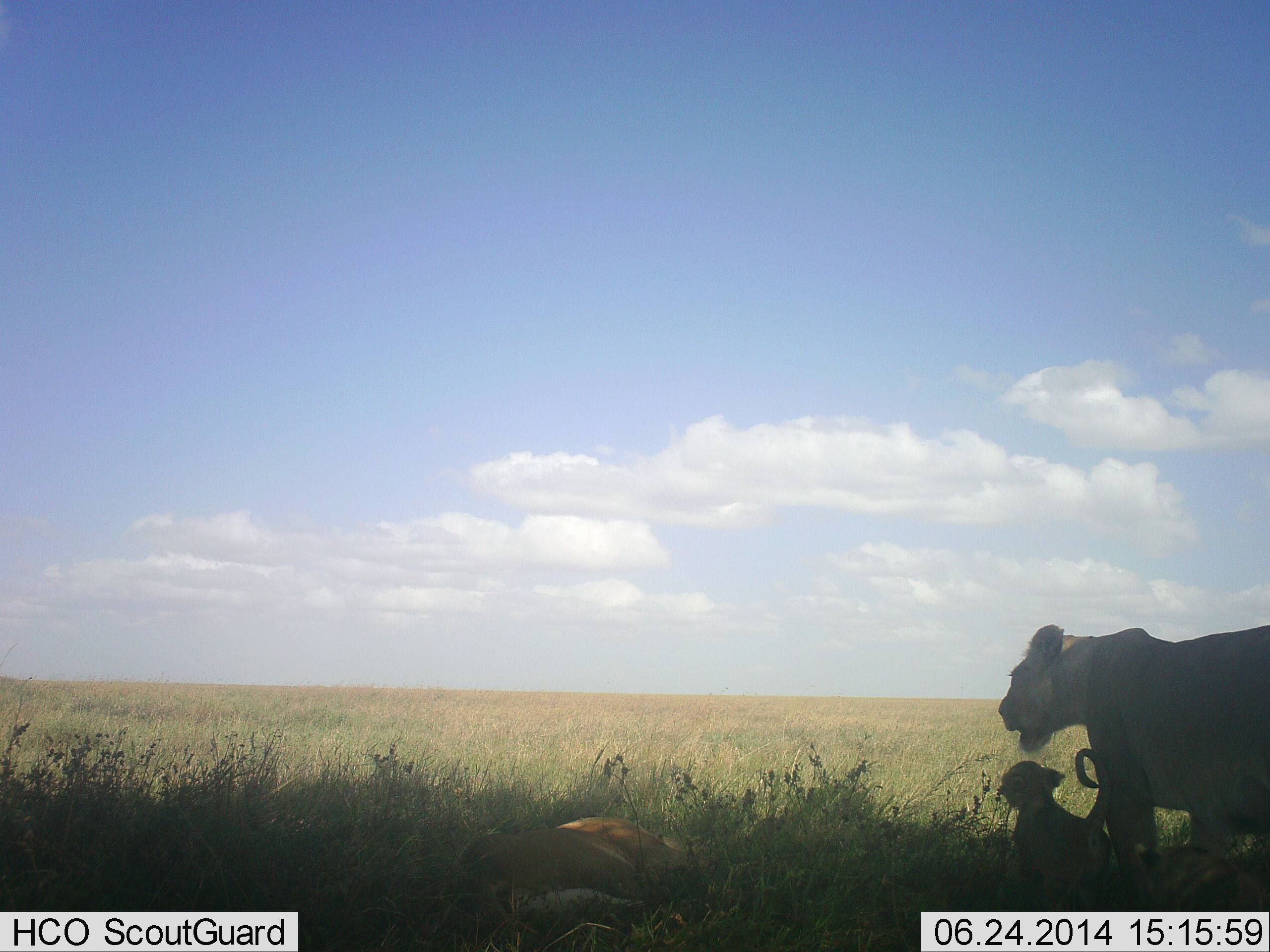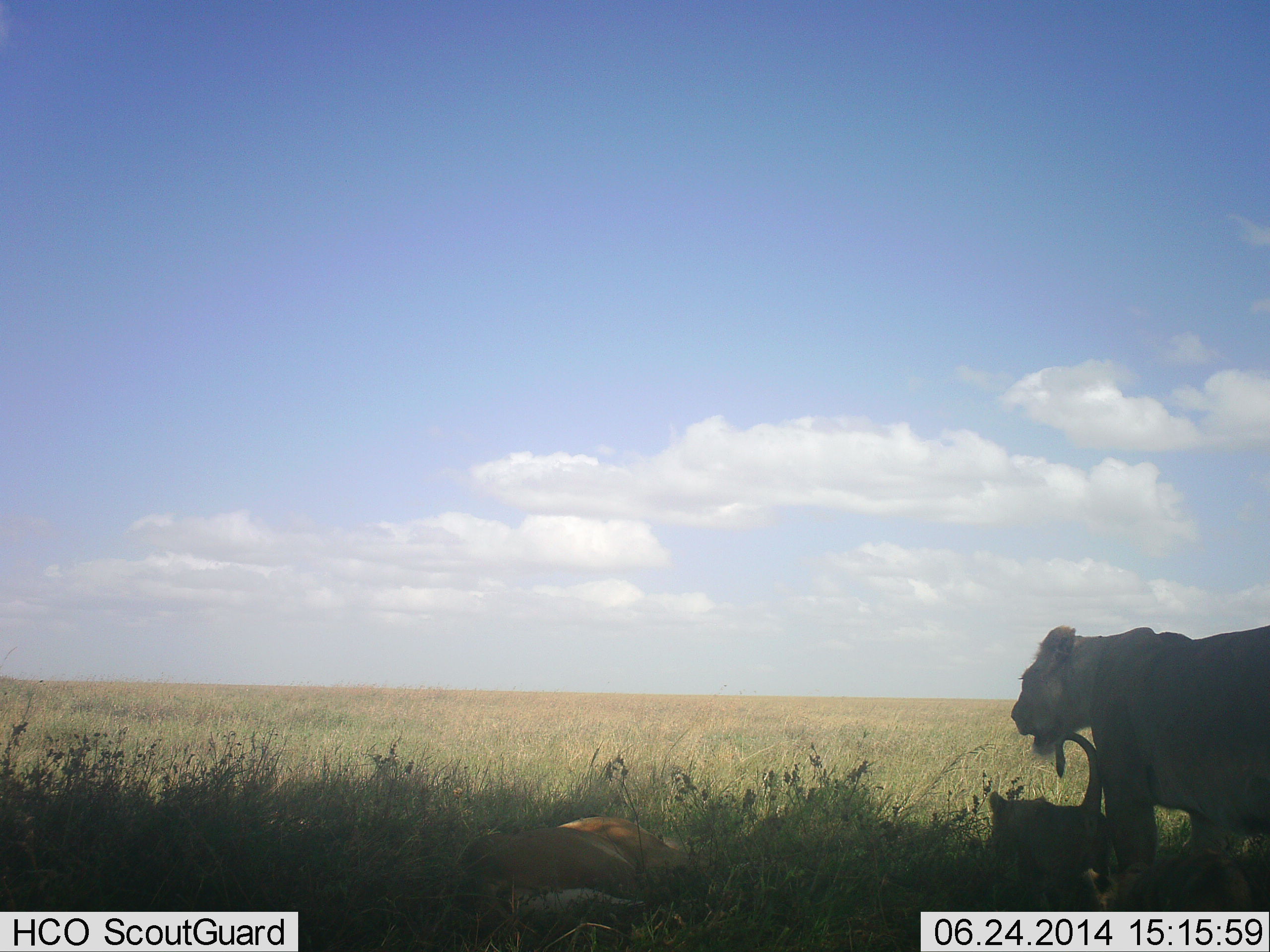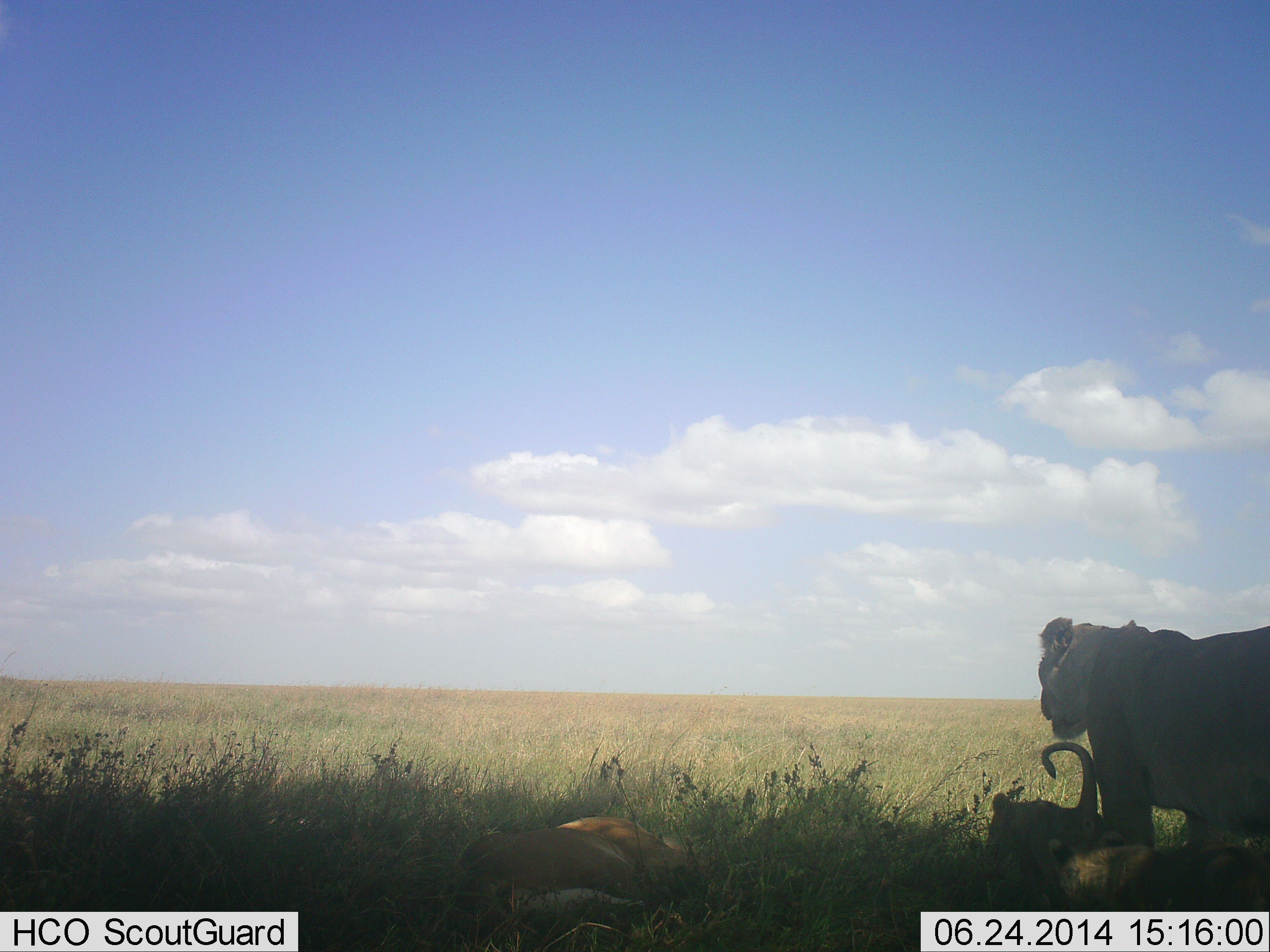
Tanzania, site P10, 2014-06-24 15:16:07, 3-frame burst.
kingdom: Animalia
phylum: Chordata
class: Mammalia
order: Carnivora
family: Felidae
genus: Panthera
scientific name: Panthera leo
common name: lion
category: lionfemale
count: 3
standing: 64%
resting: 45%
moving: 36%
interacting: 9%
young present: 91%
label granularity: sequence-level